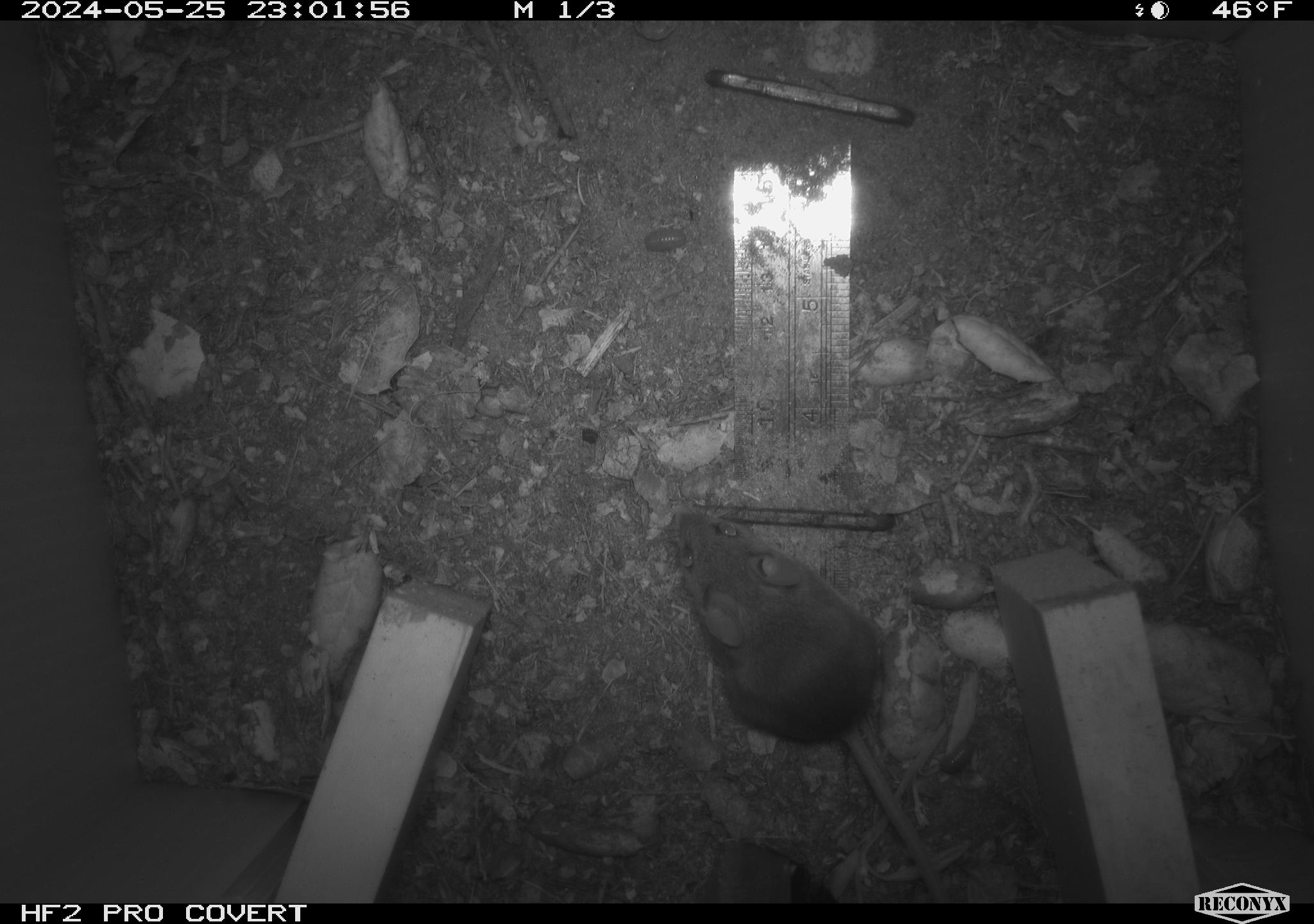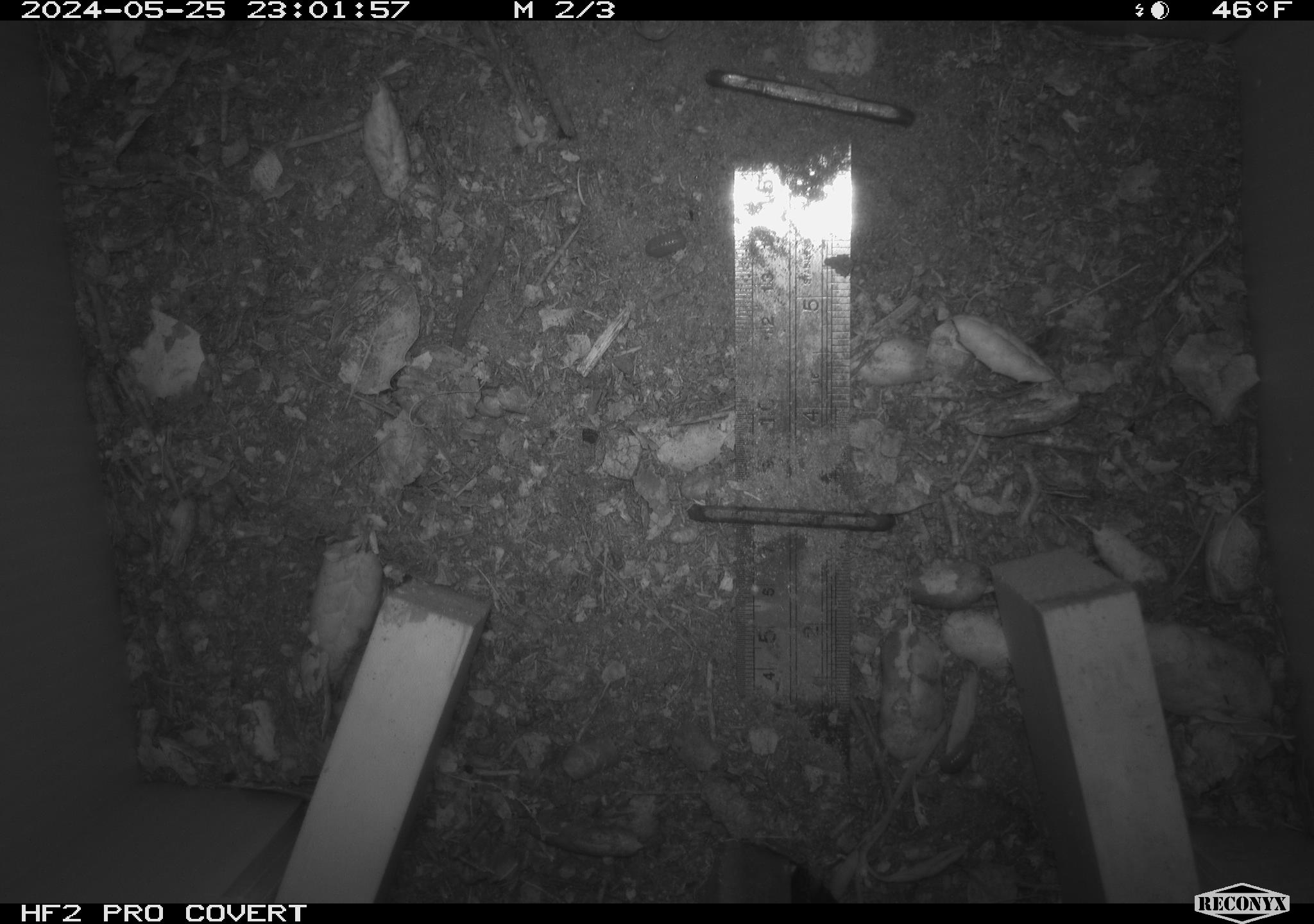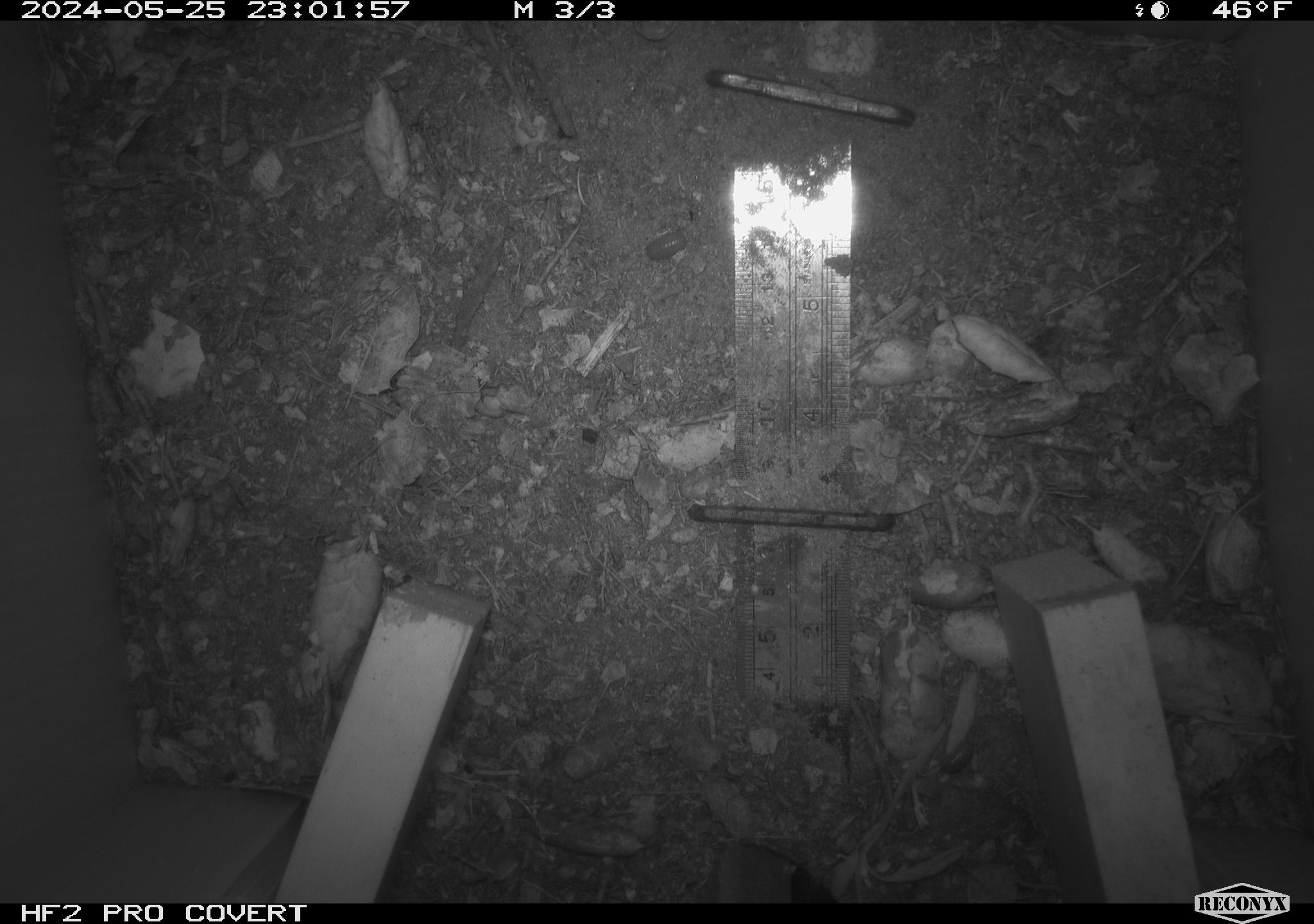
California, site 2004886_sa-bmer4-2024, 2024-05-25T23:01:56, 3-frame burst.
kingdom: Animalia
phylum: Chordata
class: Mammalia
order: Rodentia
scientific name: Rodentia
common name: mouse species